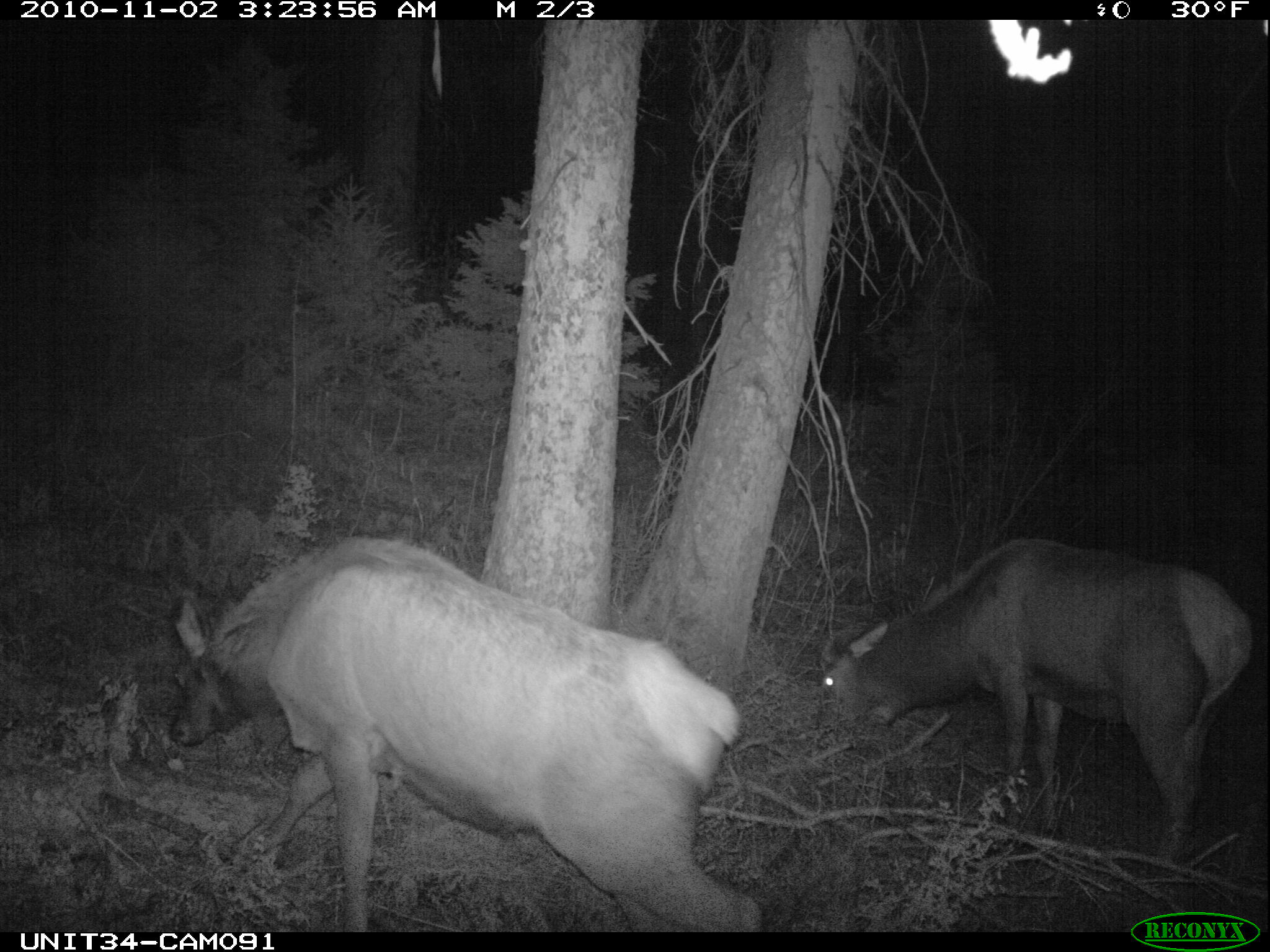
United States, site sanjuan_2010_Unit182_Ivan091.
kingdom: Animalia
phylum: Chordata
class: Mammalia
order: Artiodactyla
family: Cervidae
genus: Cervus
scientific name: Cervus elaphus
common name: red deer